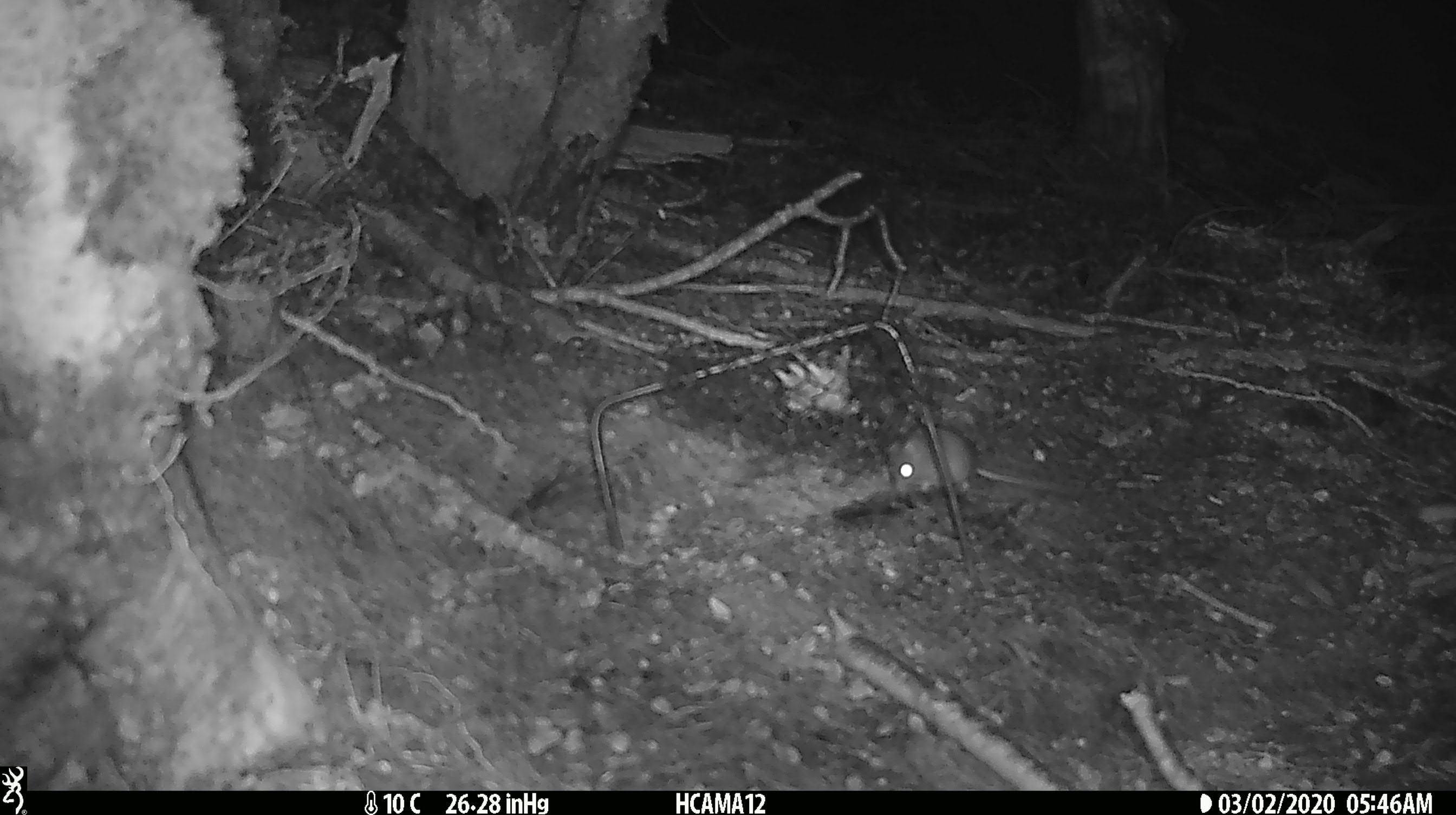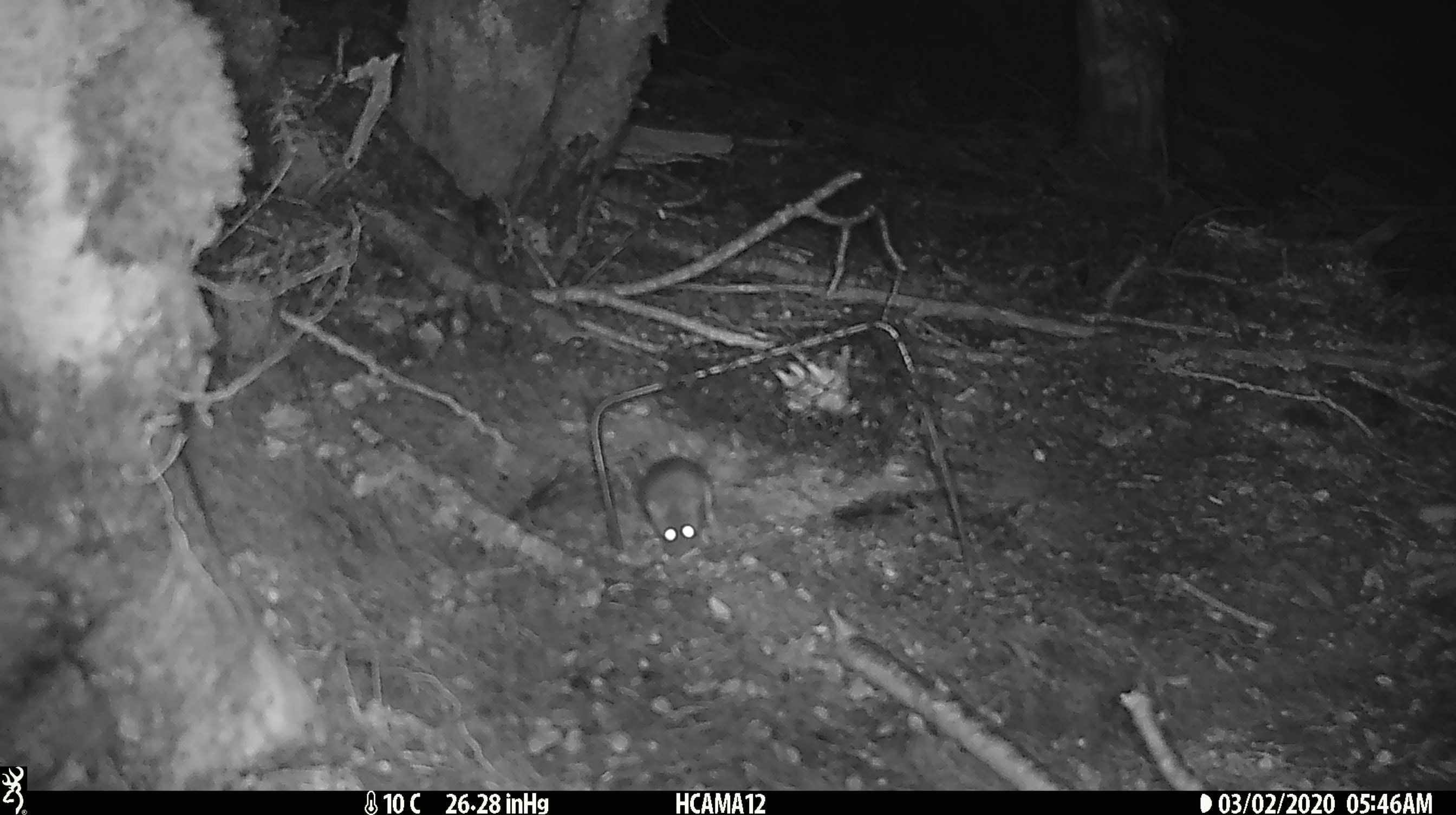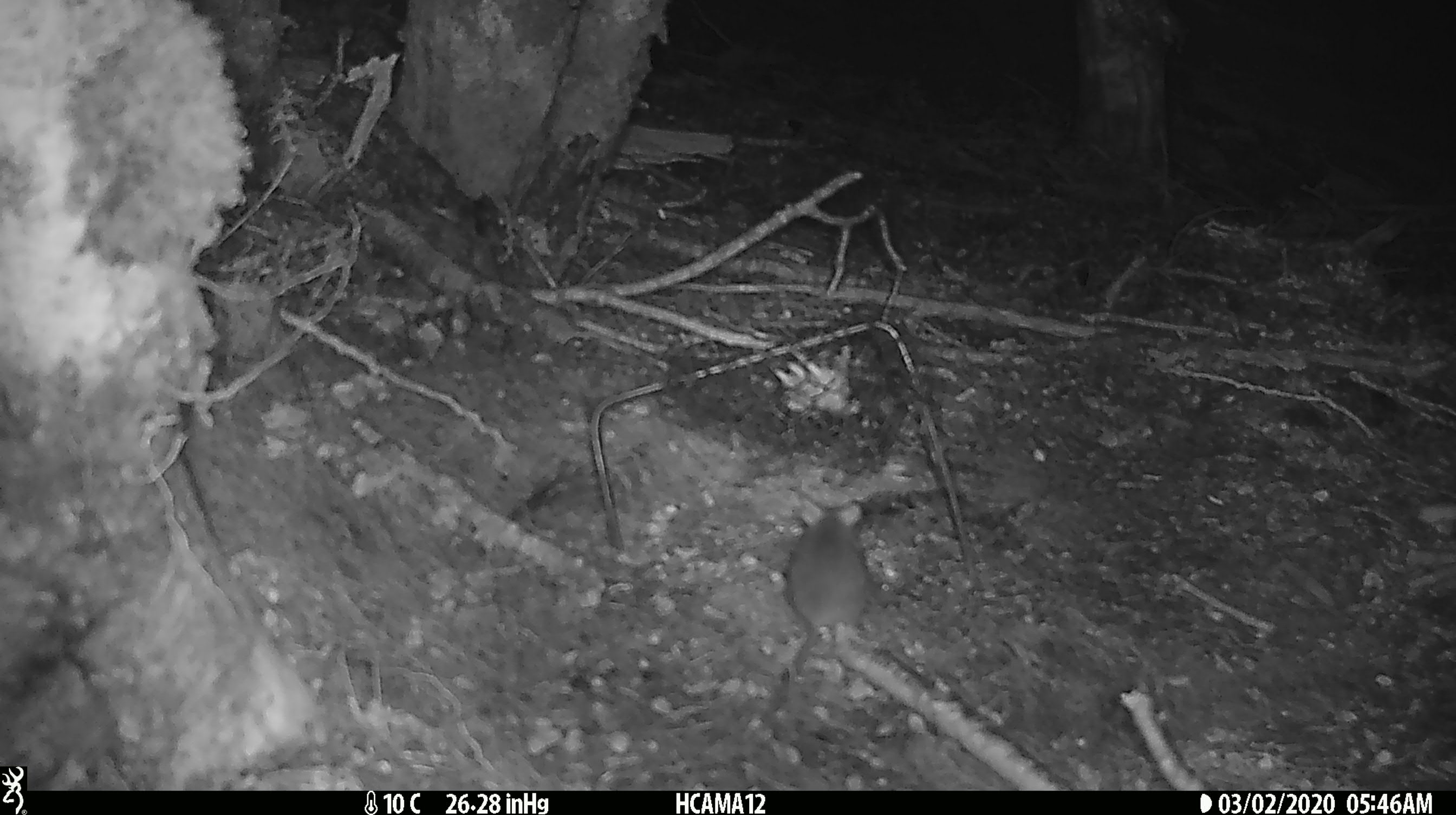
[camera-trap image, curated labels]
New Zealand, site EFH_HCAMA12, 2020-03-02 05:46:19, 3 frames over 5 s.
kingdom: Animalia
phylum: Chordata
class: Mammalia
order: Rodentia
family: Muridae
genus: Mus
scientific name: Mus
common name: mouse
Mouse (Mus).